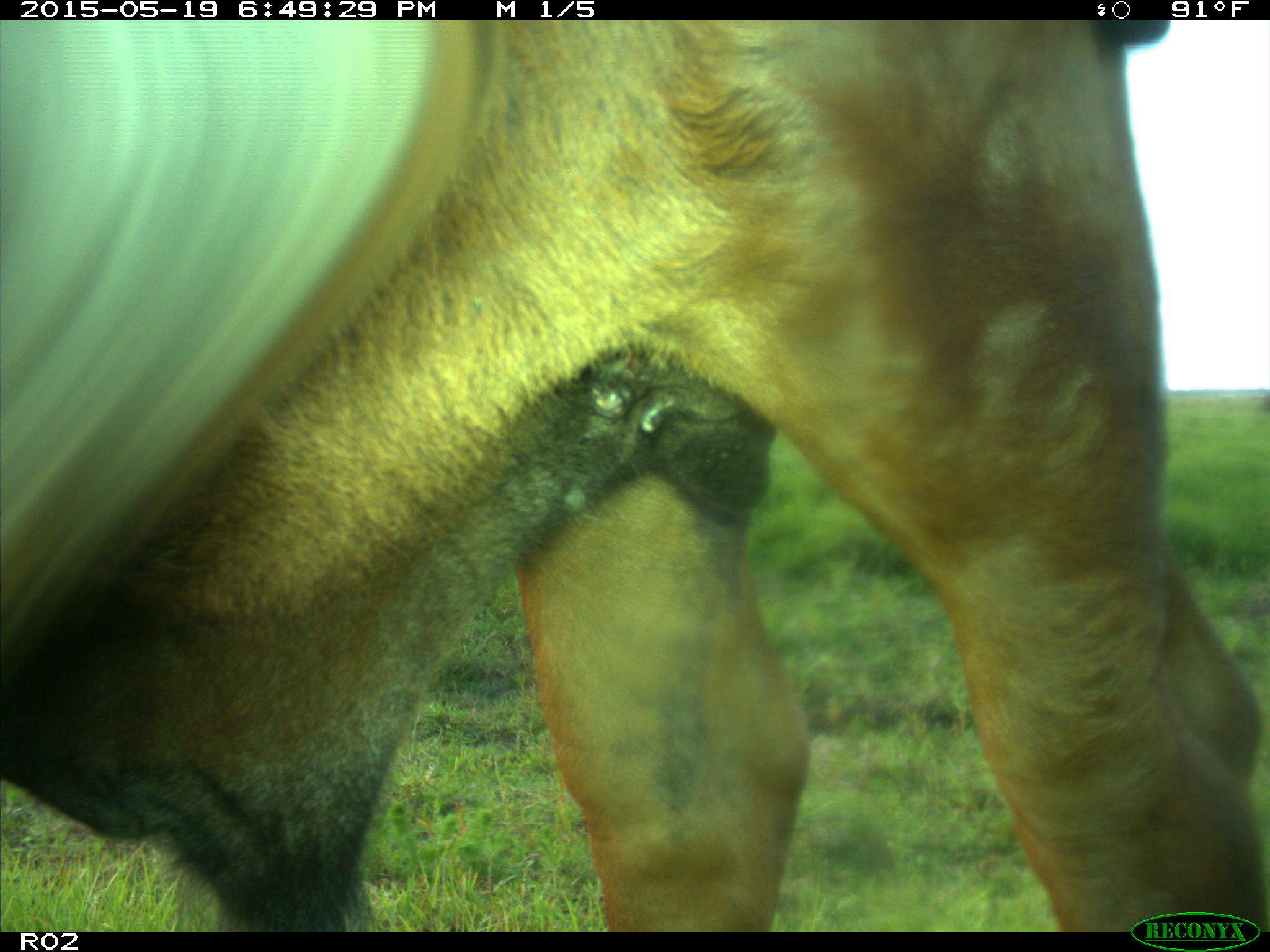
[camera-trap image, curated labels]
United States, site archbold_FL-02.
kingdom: Animalia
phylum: Chordata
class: Mammalia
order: Artiodactyla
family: Bovidae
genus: Bos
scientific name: Bos taurus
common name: domestic cow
Bos taurus (domestic cow).